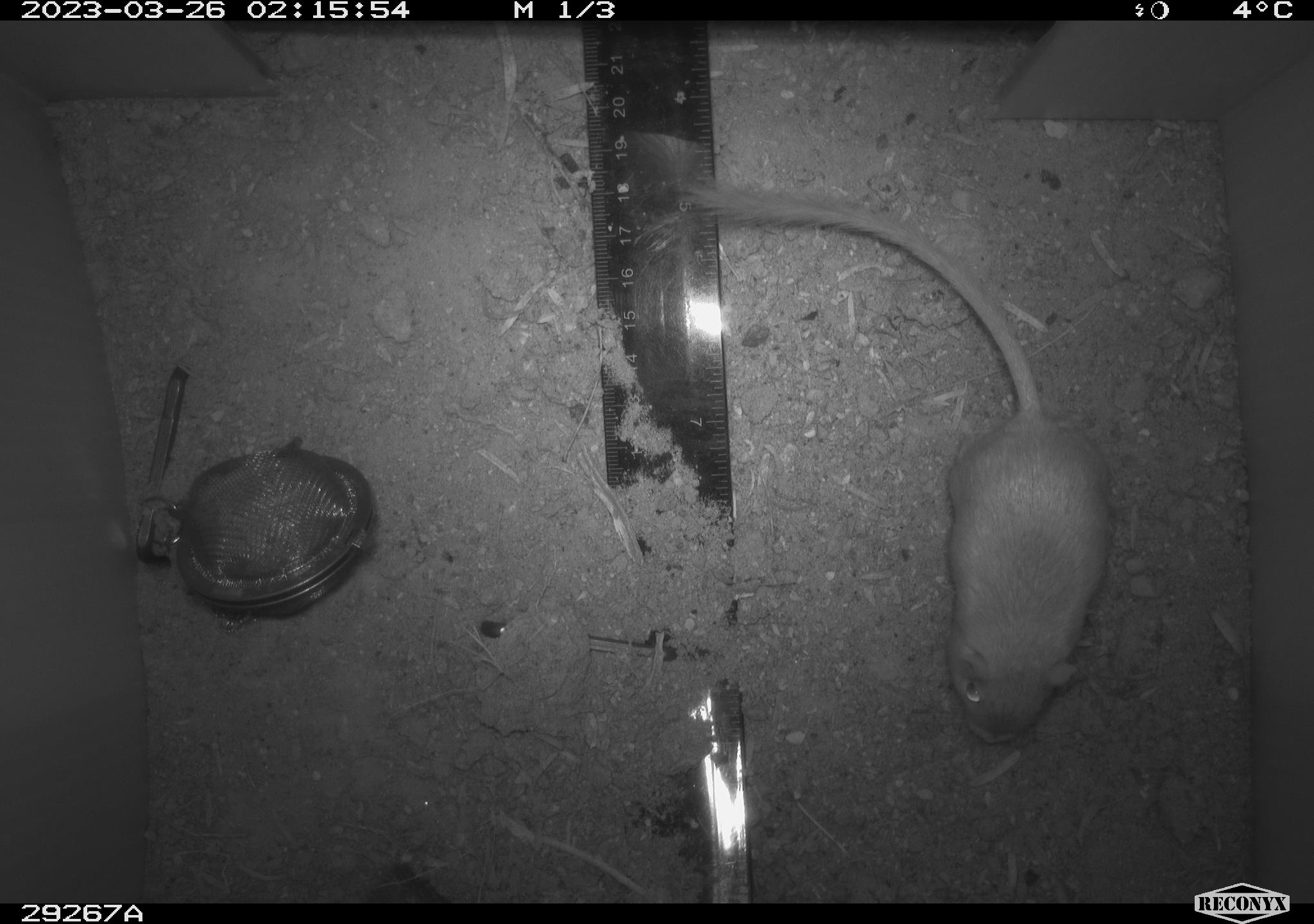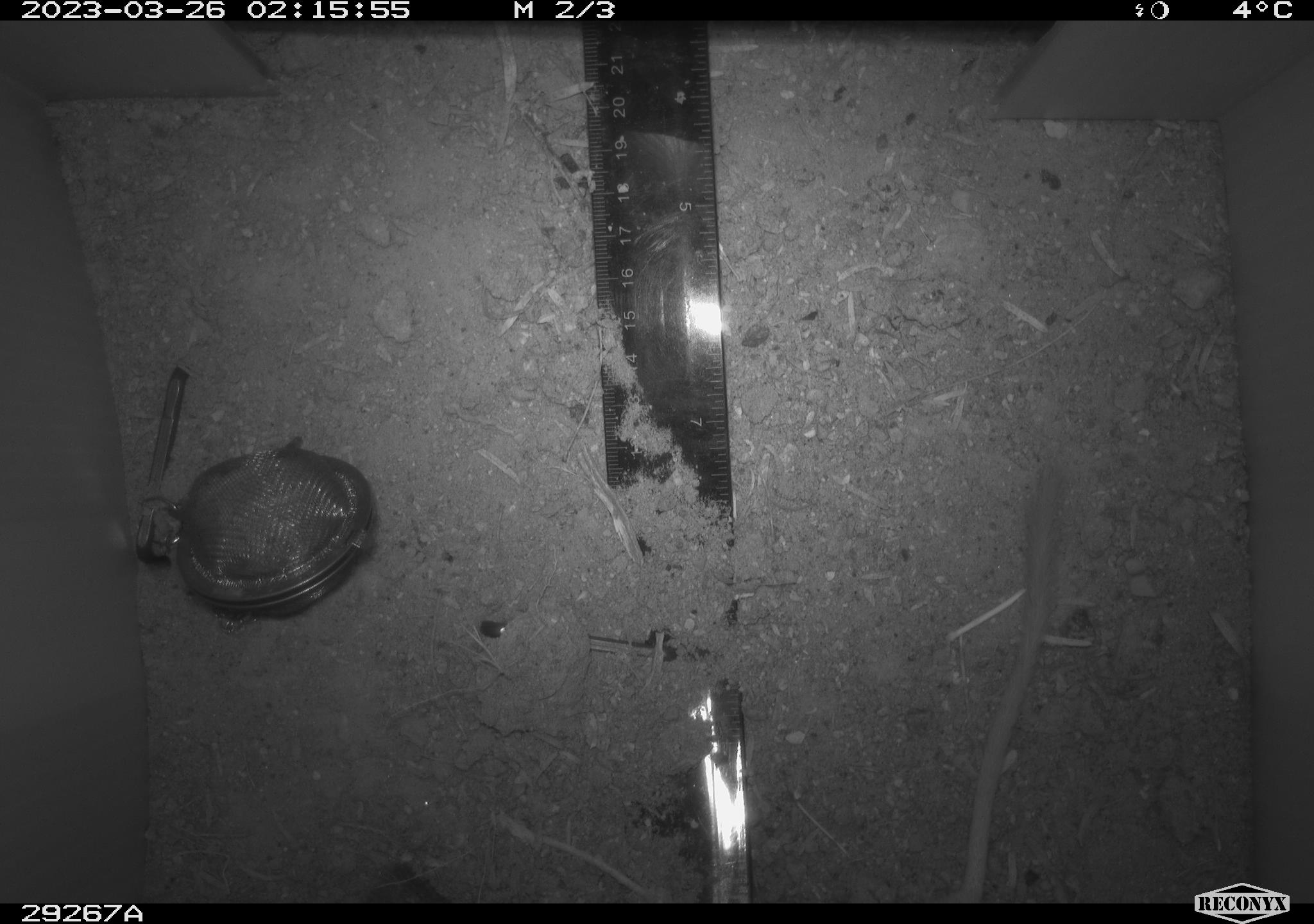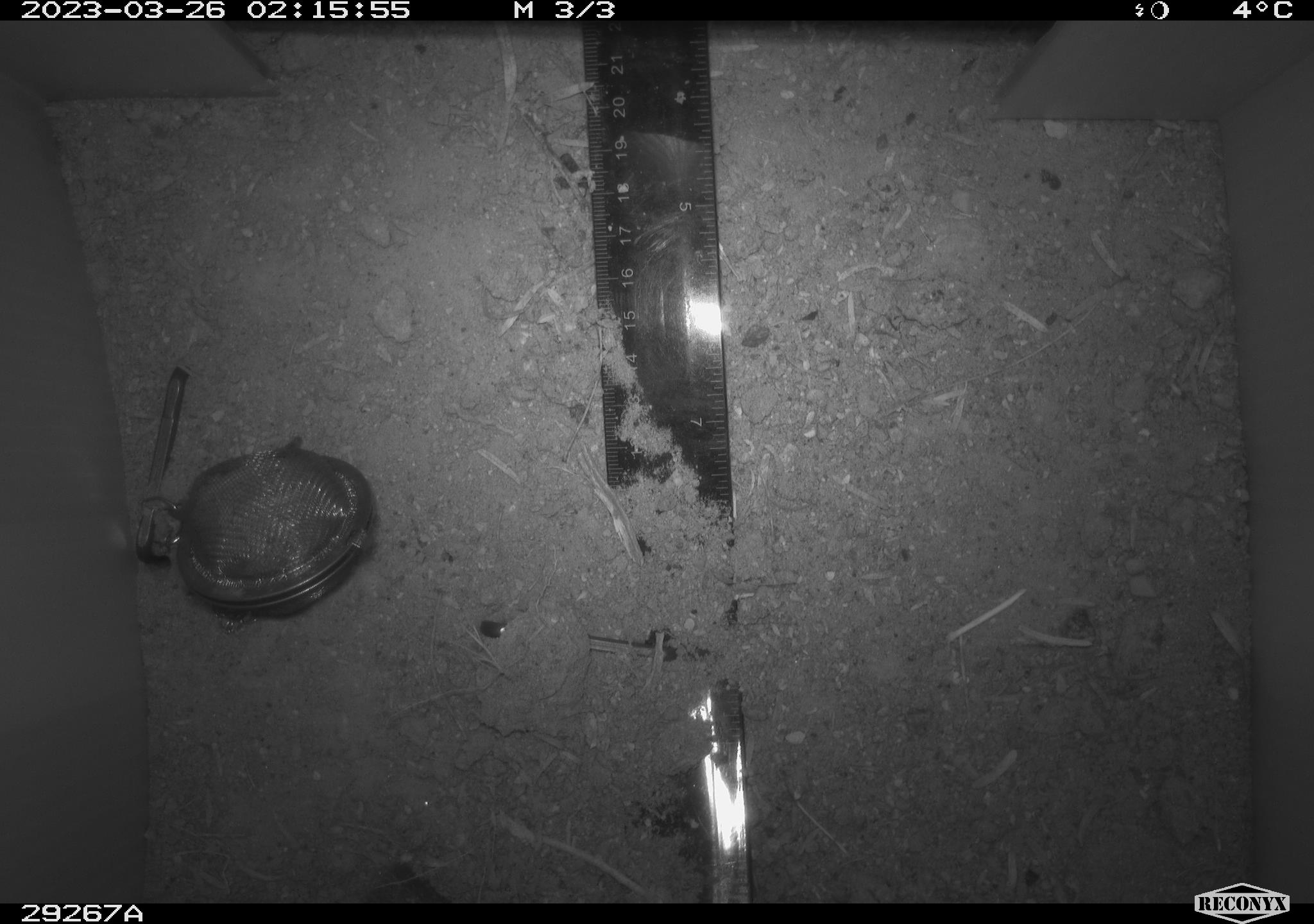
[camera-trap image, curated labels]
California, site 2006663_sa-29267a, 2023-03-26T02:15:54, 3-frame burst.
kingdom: Animalia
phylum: Chordata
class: Mammalia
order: Rodentia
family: Heteromyidae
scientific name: Heteromyidae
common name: kangaroo rats and pocket mice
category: heteromyidae family